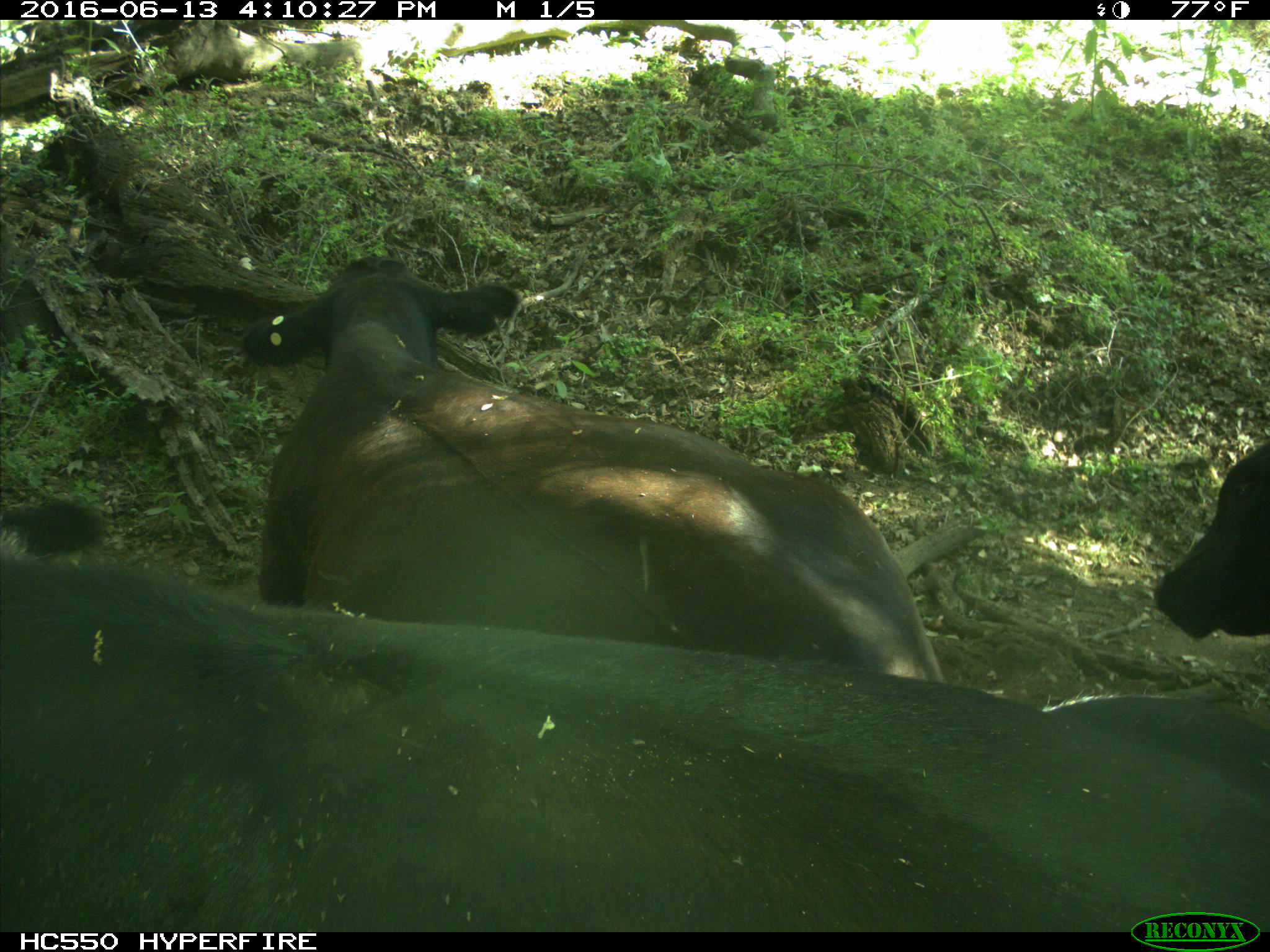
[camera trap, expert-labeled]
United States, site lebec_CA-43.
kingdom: Animalia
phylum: Chordata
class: Mammalia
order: Artiodactyla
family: Bovidae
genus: Bos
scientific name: Bos taurus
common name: domestic cow